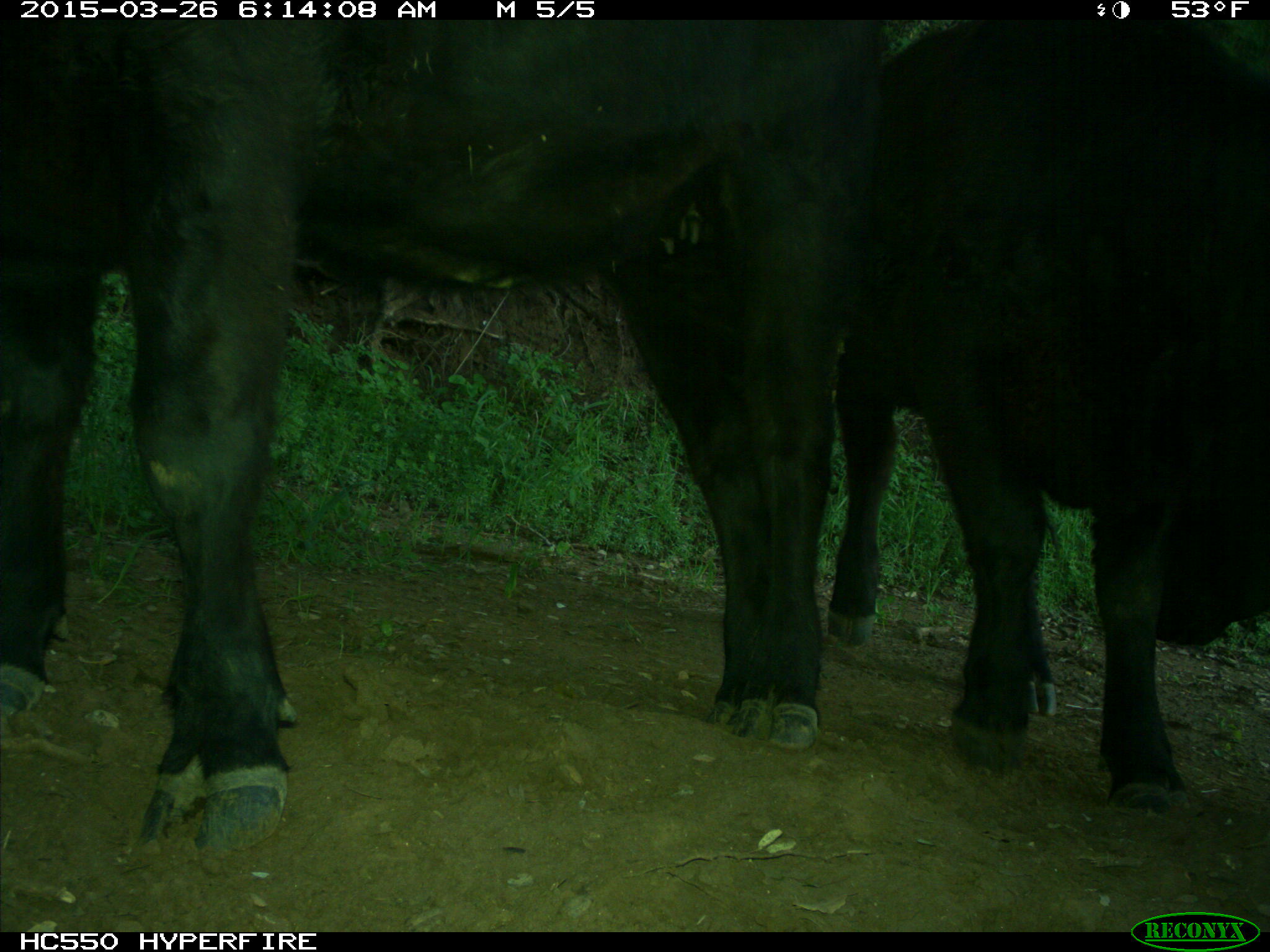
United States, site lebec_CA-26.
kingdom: Animalia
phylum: Chordata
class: Mammalia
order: Artiodactyla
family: Bovidae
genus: Bos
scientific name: Bos taurus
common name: domestic cow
Bos taurus (domestic cow).